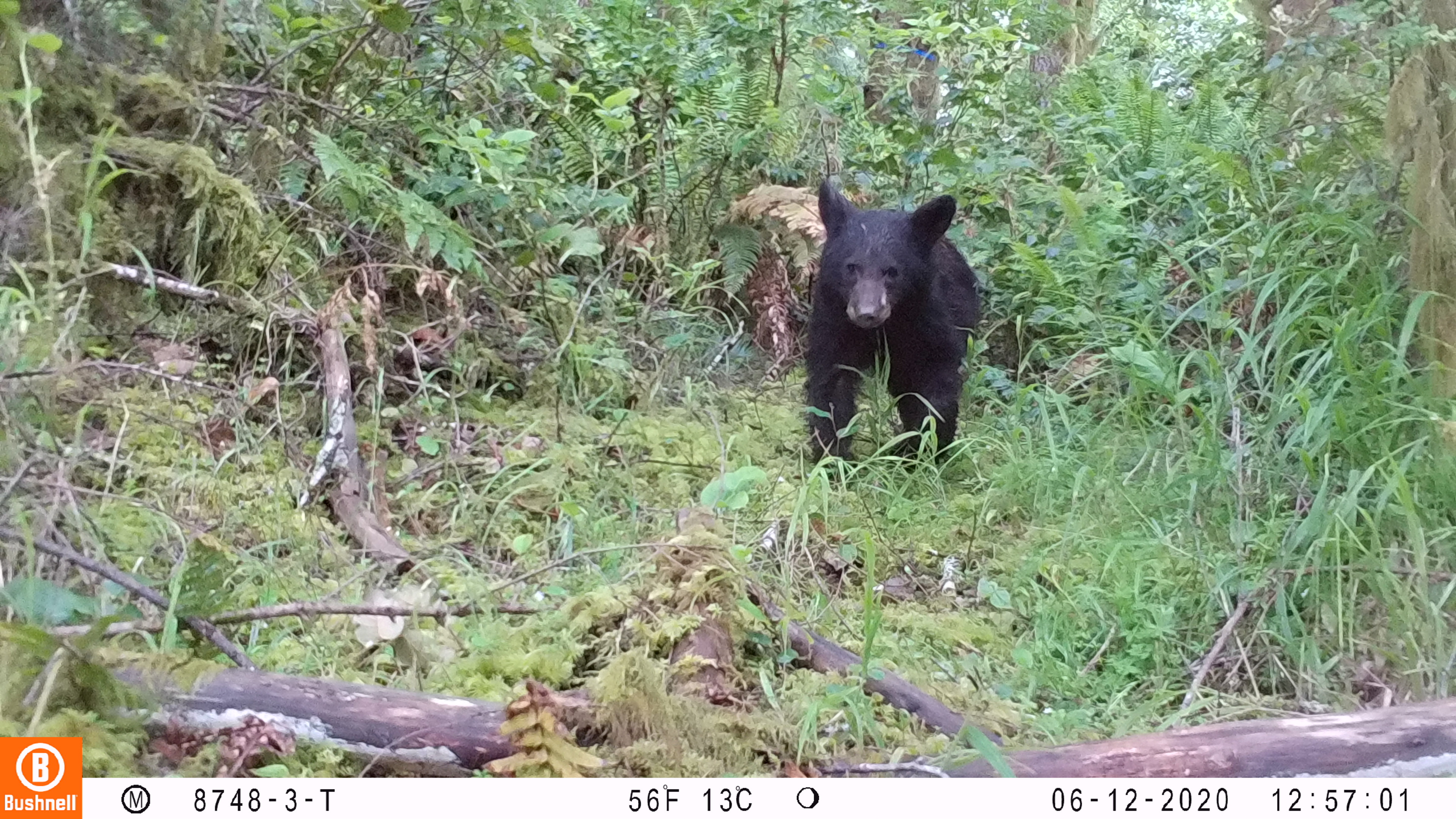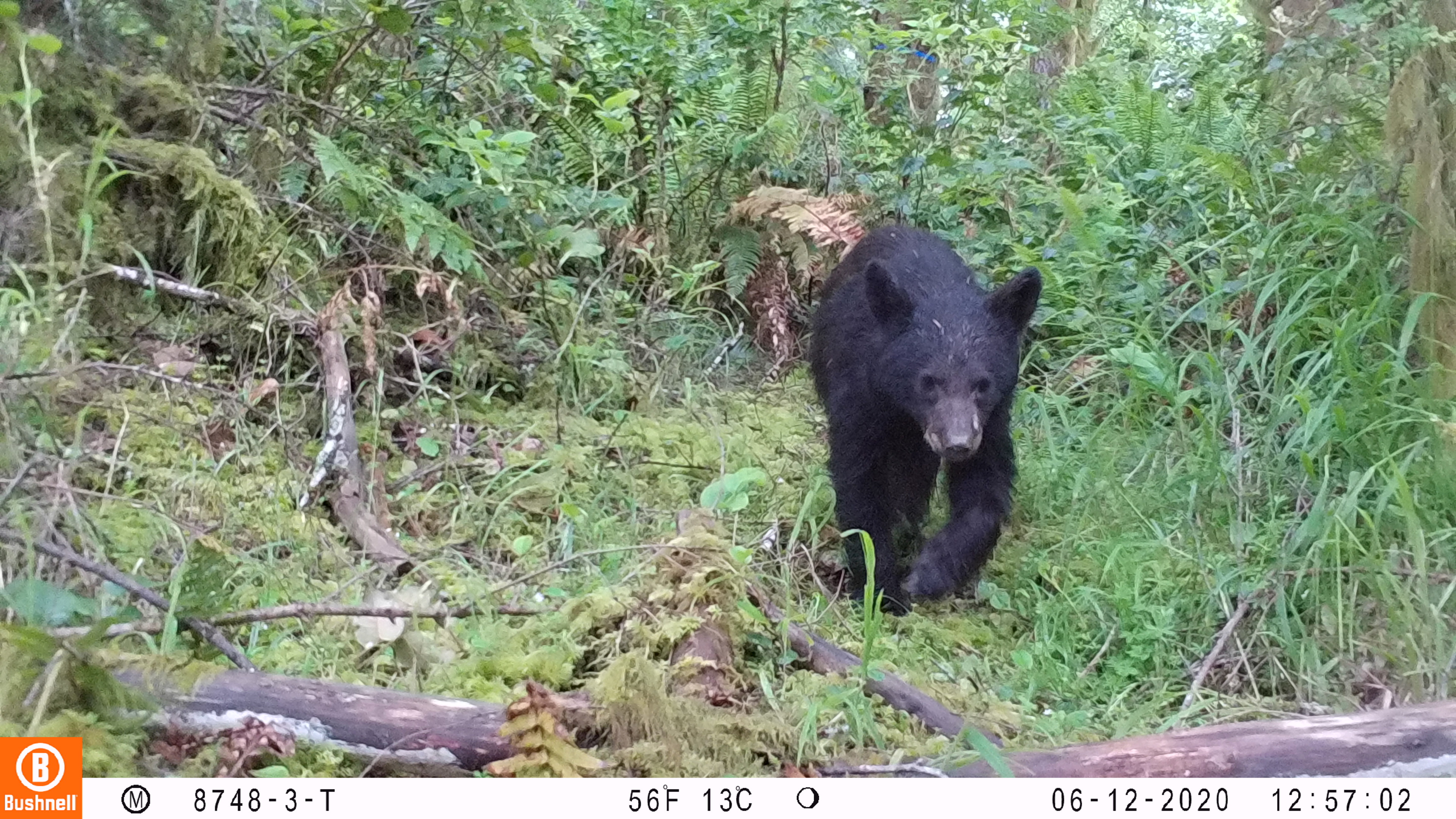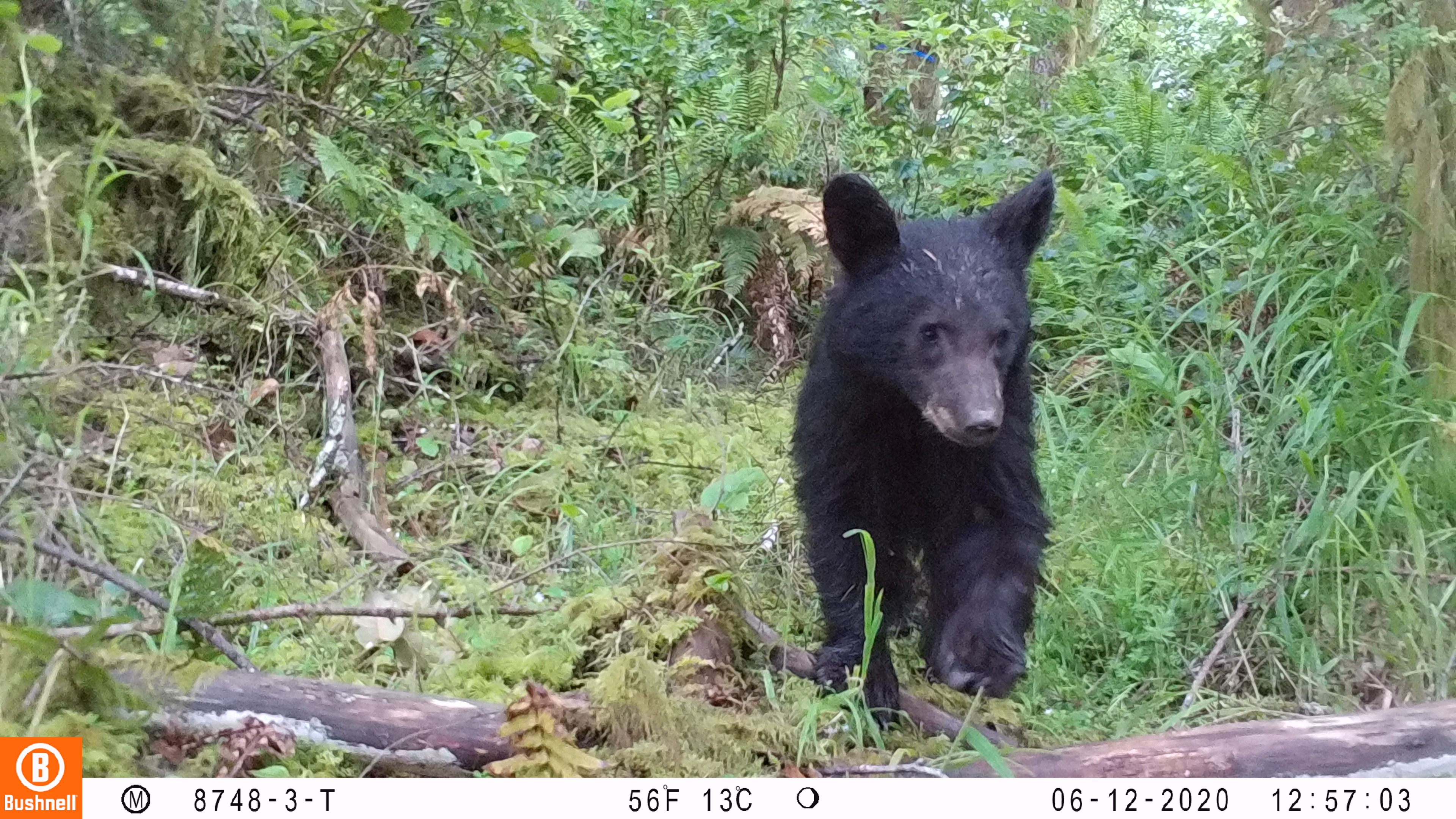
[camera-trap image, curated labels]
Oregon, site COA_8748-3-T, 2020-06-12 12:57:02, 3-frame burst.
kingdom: Animalia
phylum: Chordata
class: Mammalia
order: Carnivora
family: Ursidae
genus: Ursus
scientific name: Ursus americanus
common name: american black bear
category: black bear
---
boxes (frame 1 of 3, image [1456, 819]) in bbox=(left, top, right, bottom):
black bear: bbox=(796, 171, 985, 474)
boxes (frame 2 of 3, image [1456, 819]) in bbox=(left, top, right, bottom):
black bear: bbox=(807, 212, 1042, 619)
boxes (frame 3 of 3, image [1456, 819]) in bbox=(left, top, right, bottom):
black bear: bbox=(778, 164, 1066, 720)